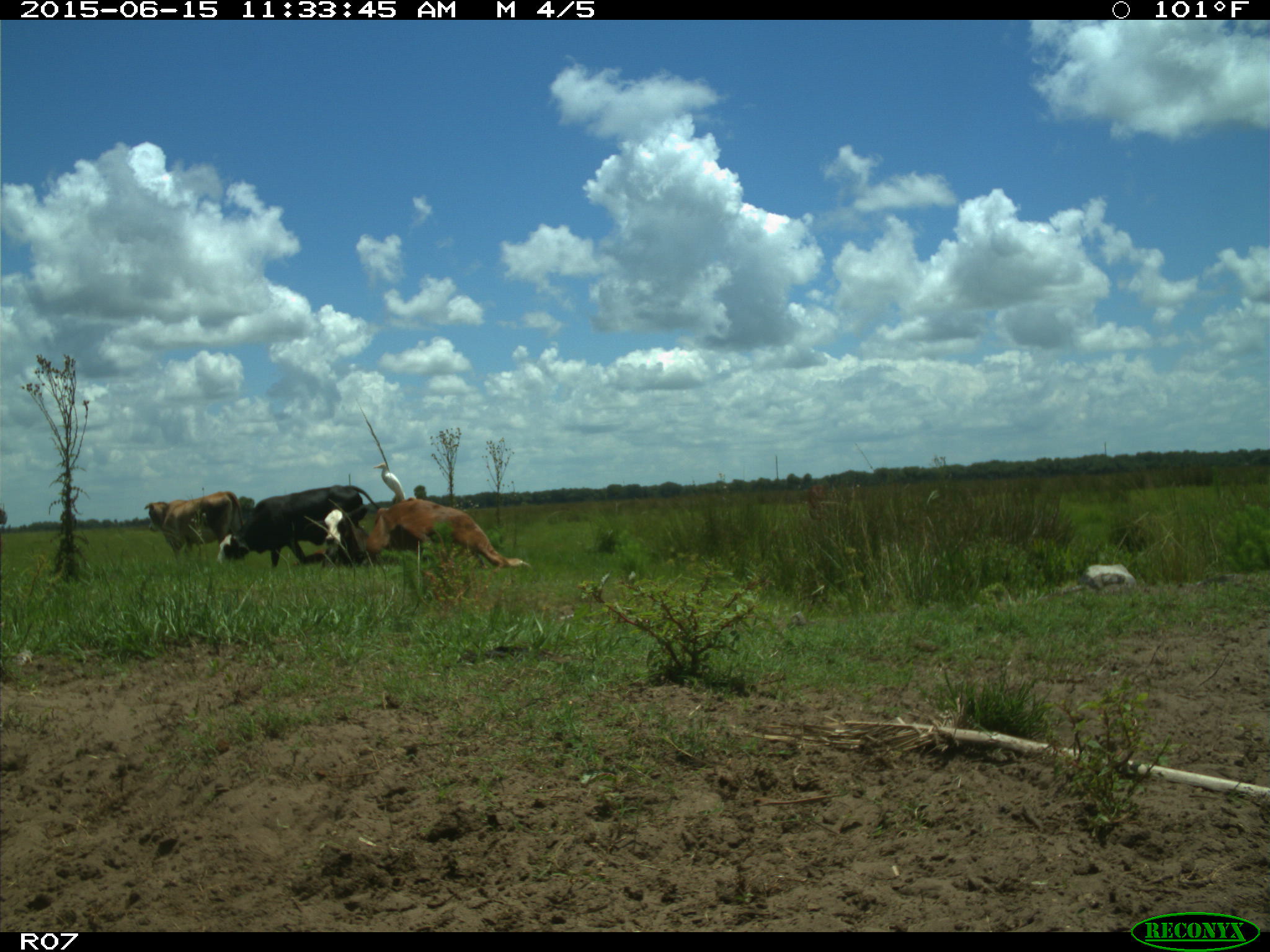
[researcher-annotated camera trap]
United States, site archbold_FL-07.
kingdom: Animalia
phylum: Chordata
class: Mammalia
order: Artiodactyla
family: Bovidae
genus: Bos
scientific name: Bos taurus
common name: domestic cow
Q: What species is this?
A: Bos taurus (domestic cow).